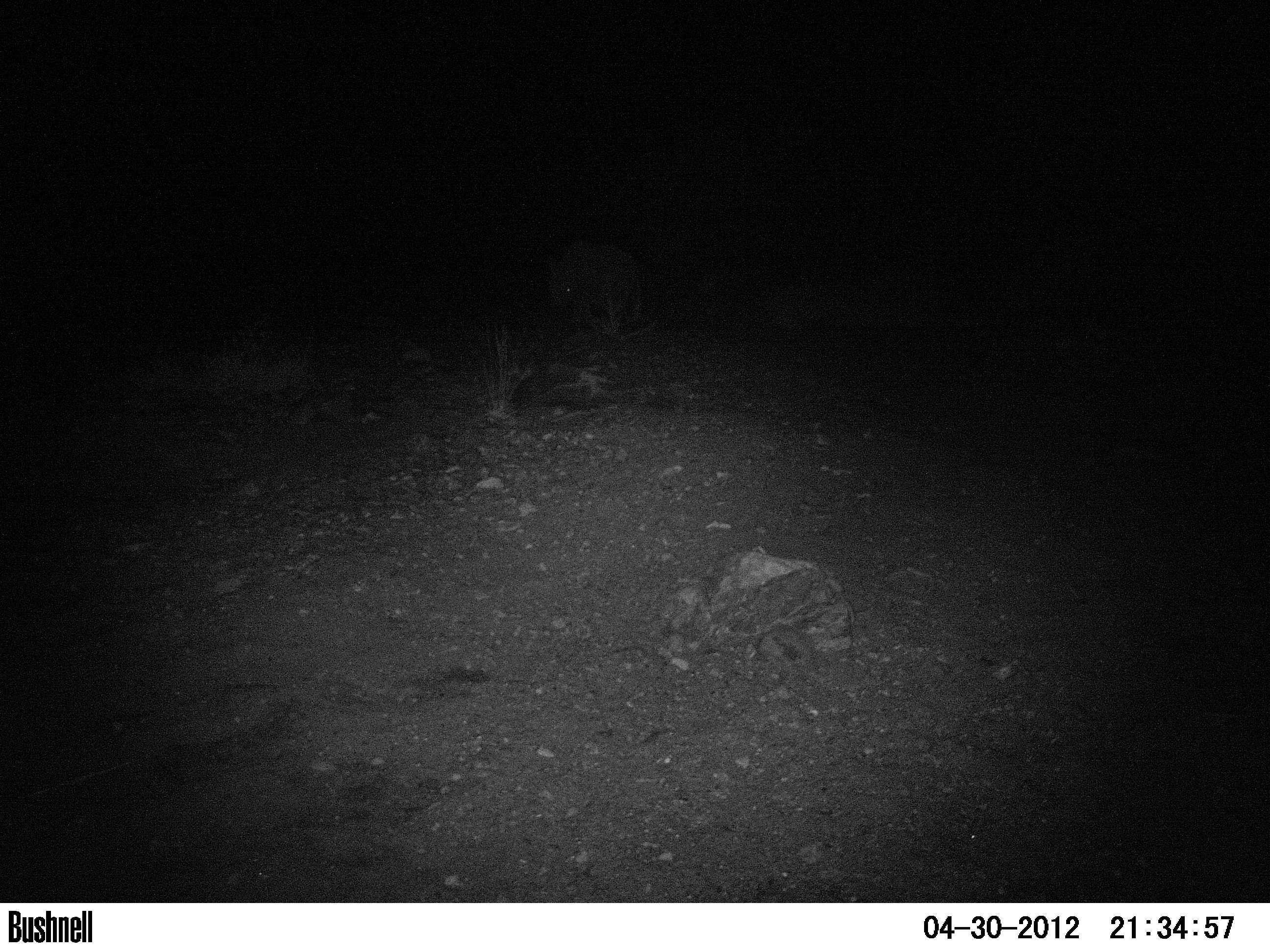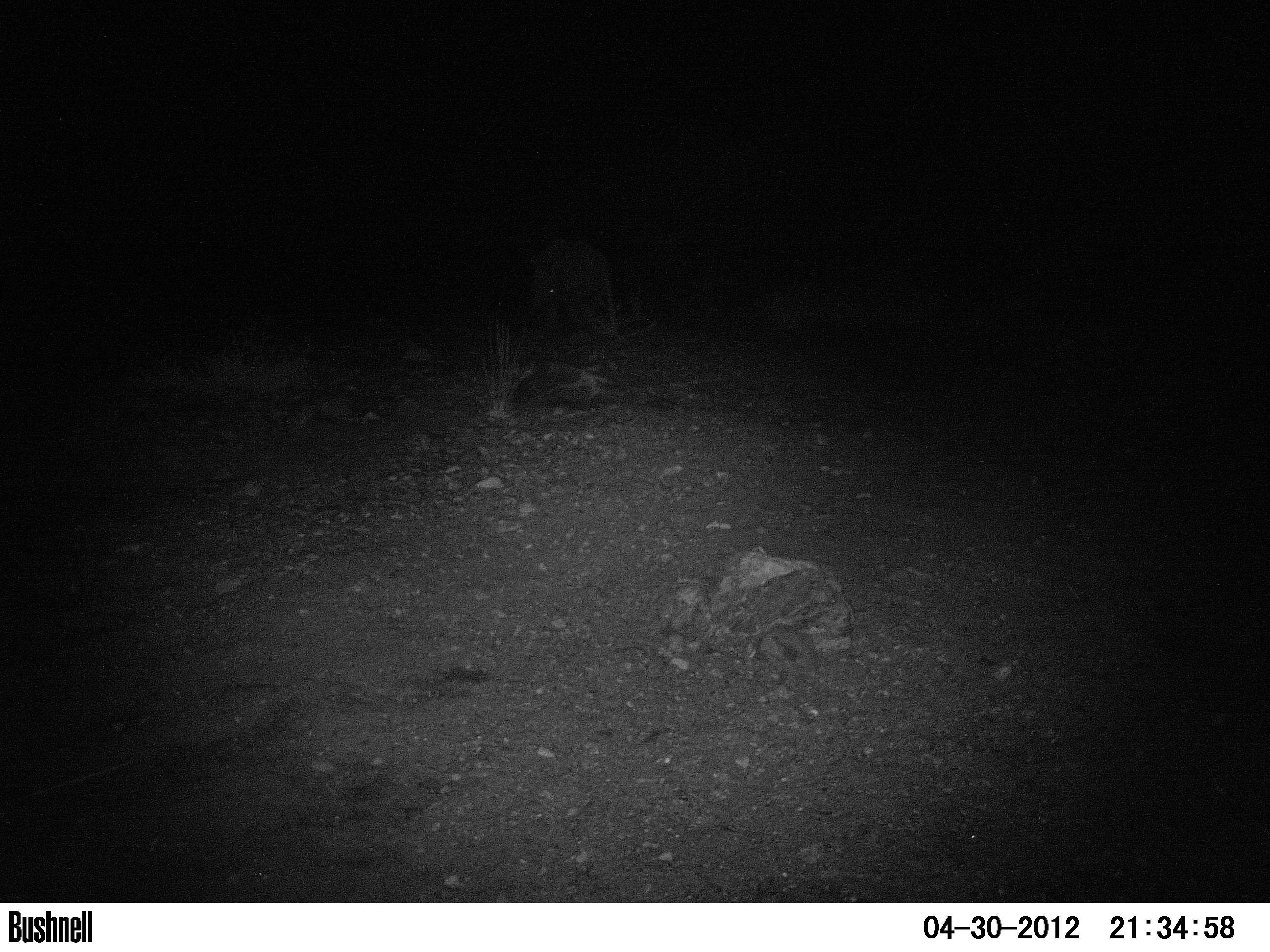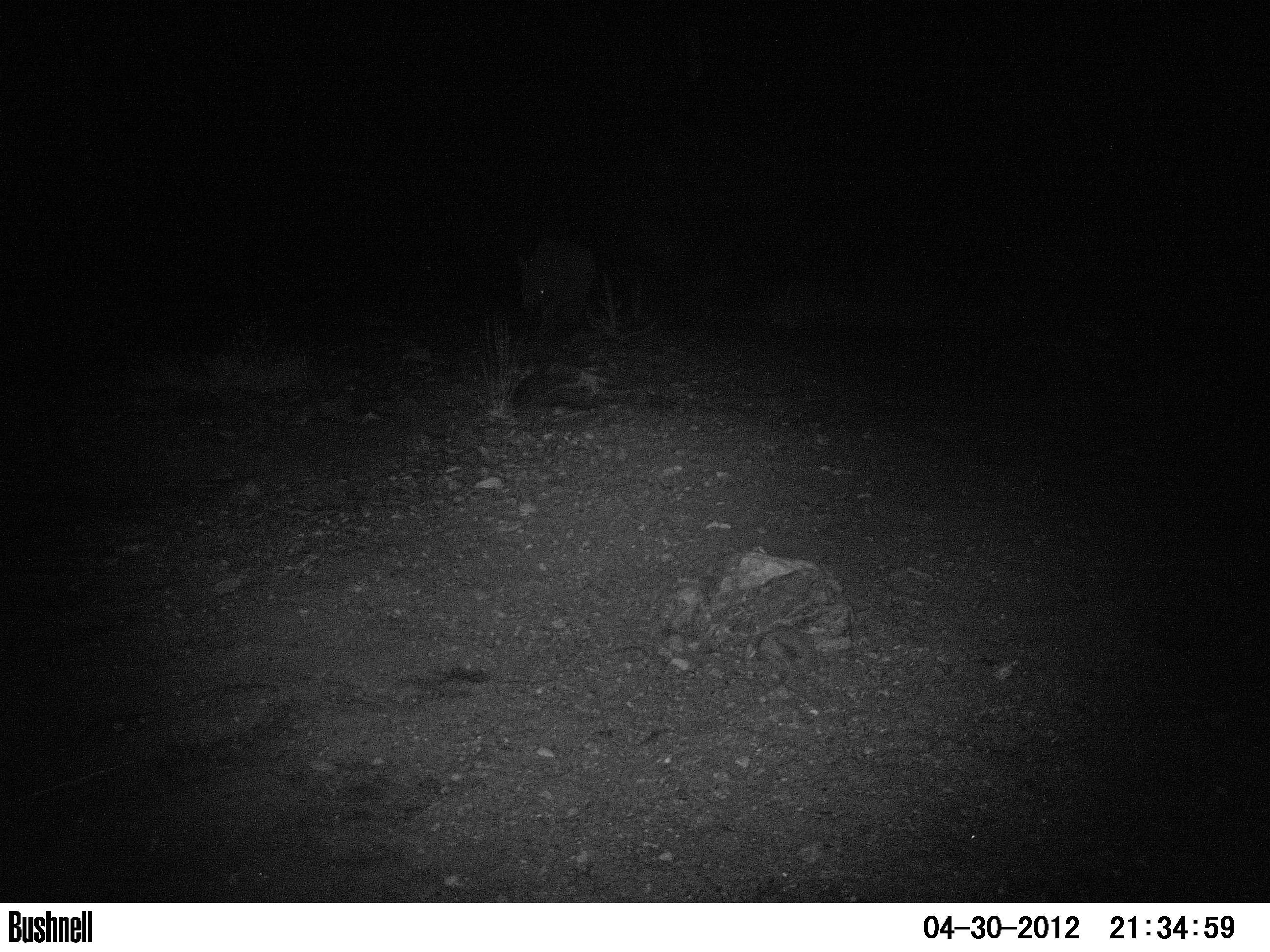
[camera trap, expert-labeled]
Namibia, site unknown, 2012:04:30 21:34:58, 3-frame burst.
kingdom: Animalia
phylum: Chordata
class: Mammalia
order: Perissodactyla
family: Rhinocerotidae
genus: Diceros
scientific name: Diceros bicornis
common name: black rhinoceros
Diceros bicornis (black rhinoceros).